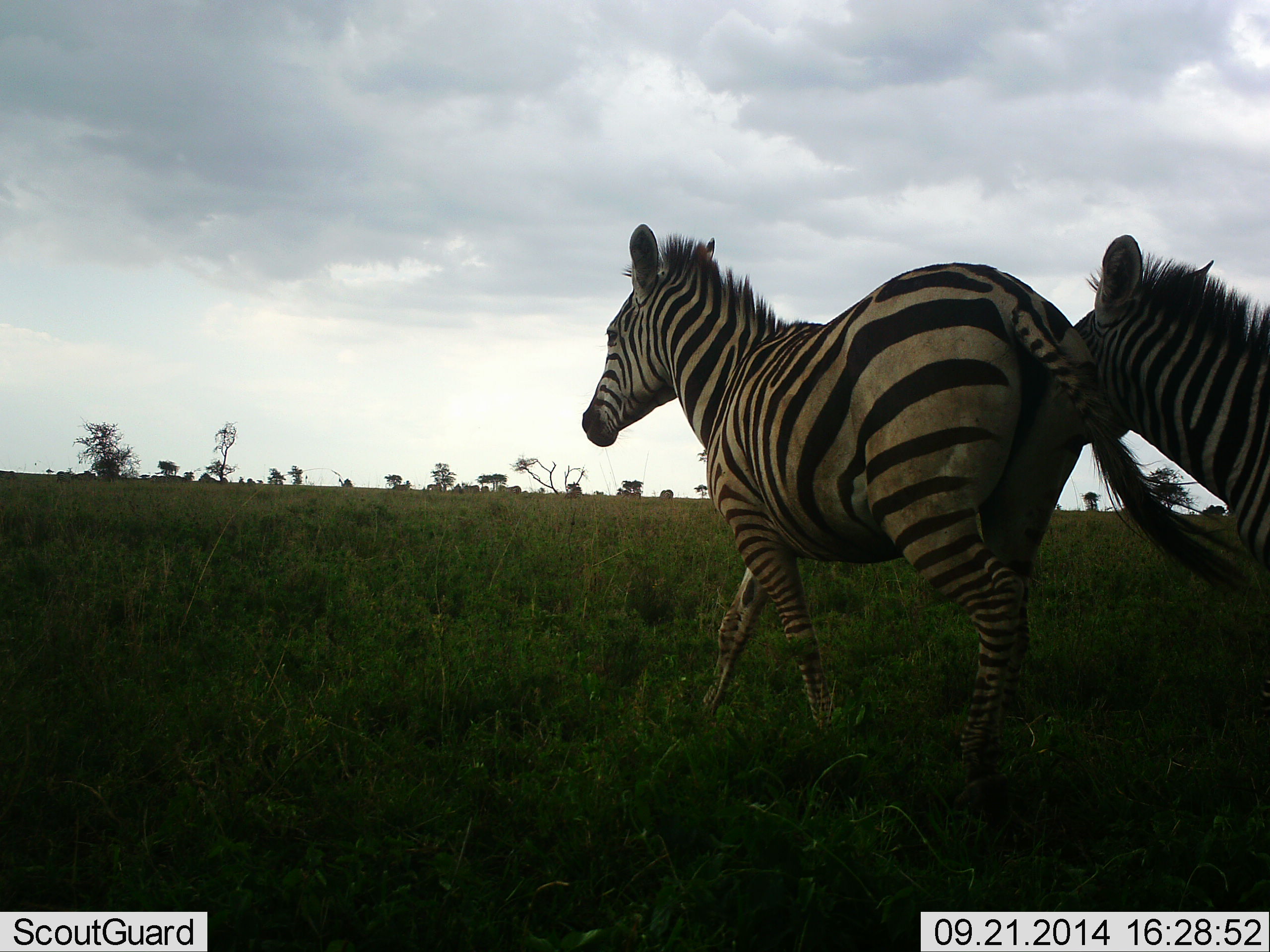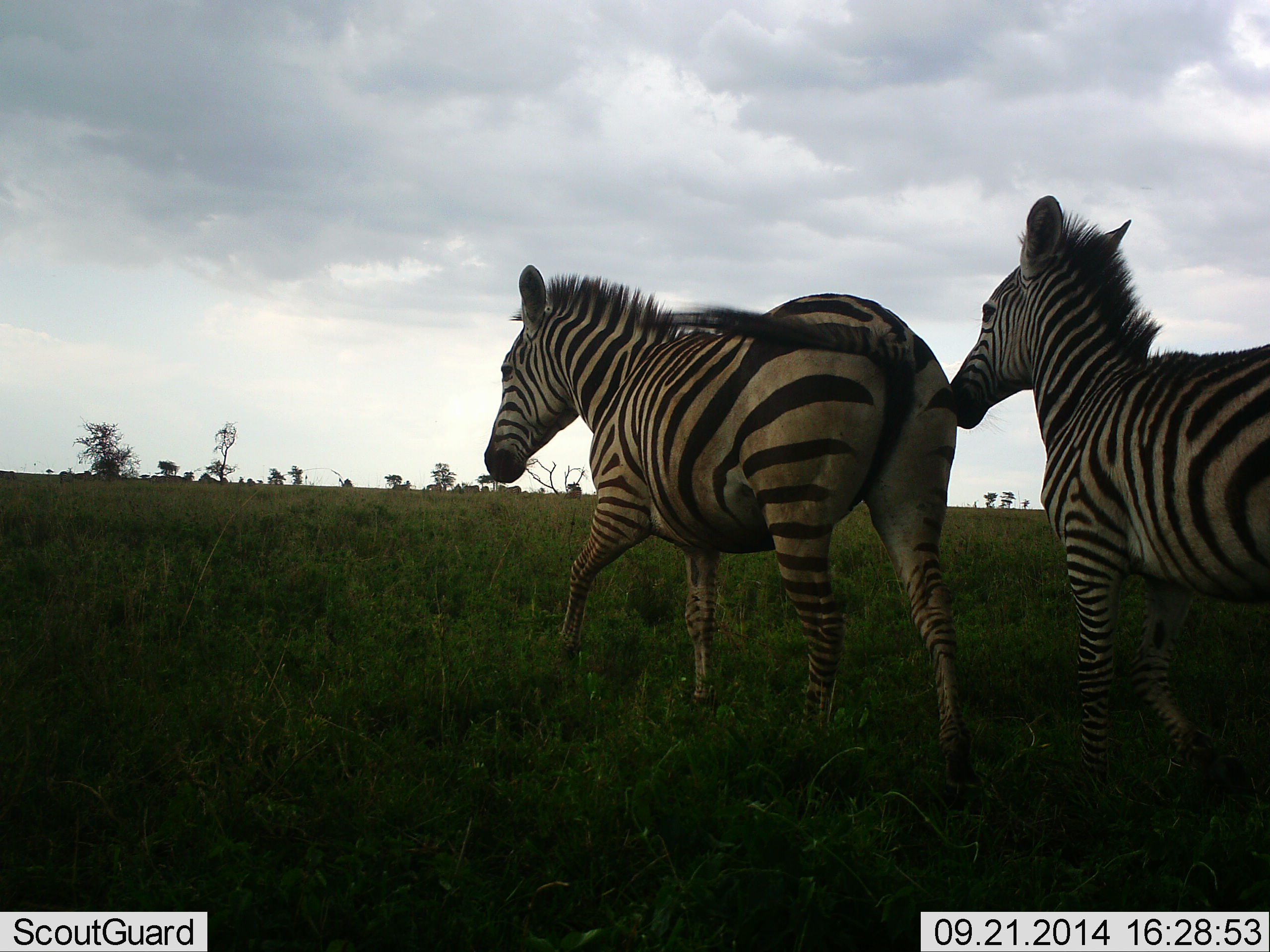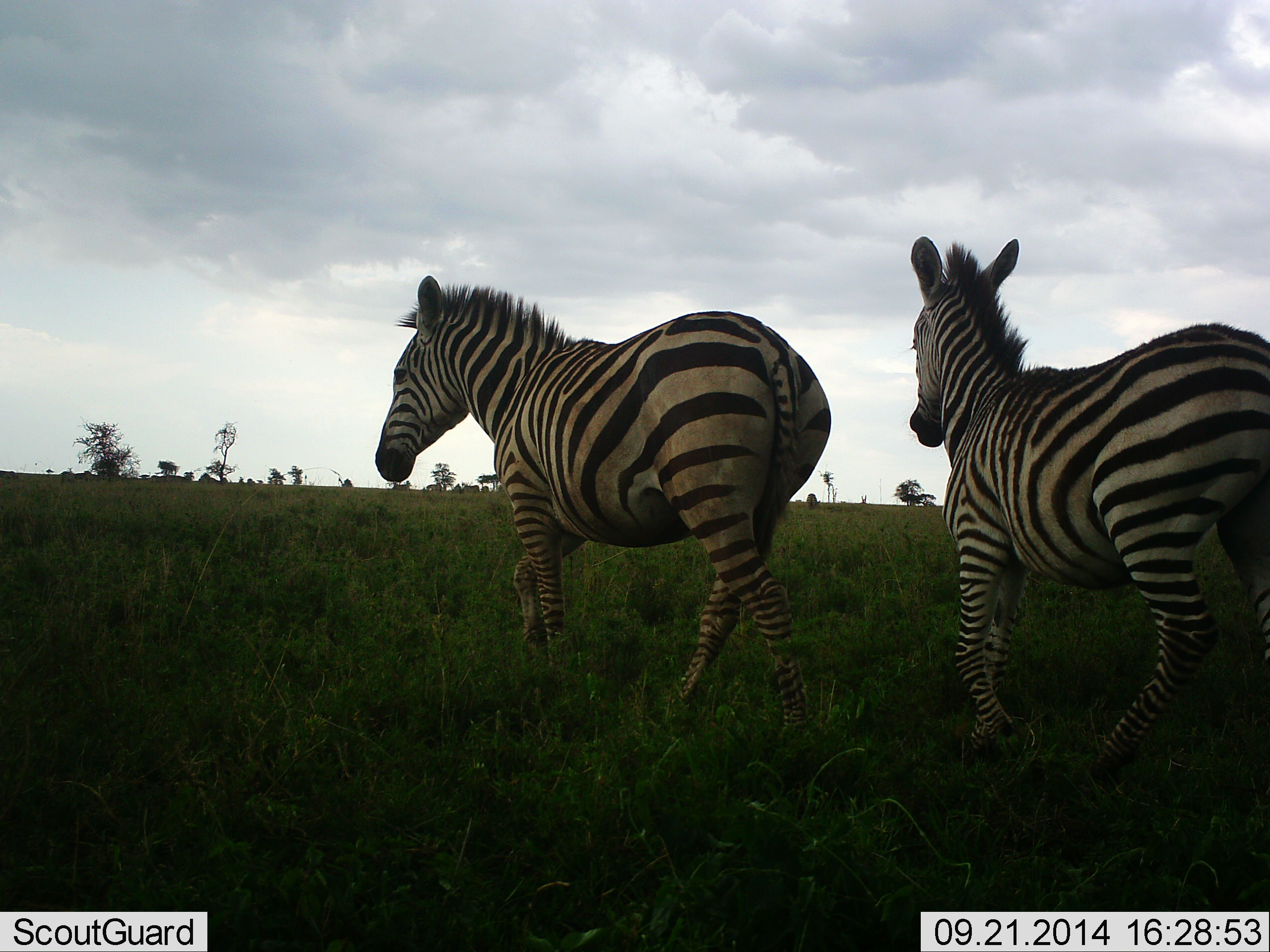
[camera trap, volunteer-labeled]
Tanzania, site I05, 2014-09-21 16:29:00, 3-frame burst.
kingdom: Animalia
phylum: Chordata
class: Mammalia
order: Perissodactyla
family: Equidae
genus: Equus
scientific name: Equus quagga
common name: plains zebra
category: zebra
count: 2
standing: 0%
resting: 0%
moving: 90%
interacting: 10%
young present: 10%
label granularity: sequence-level